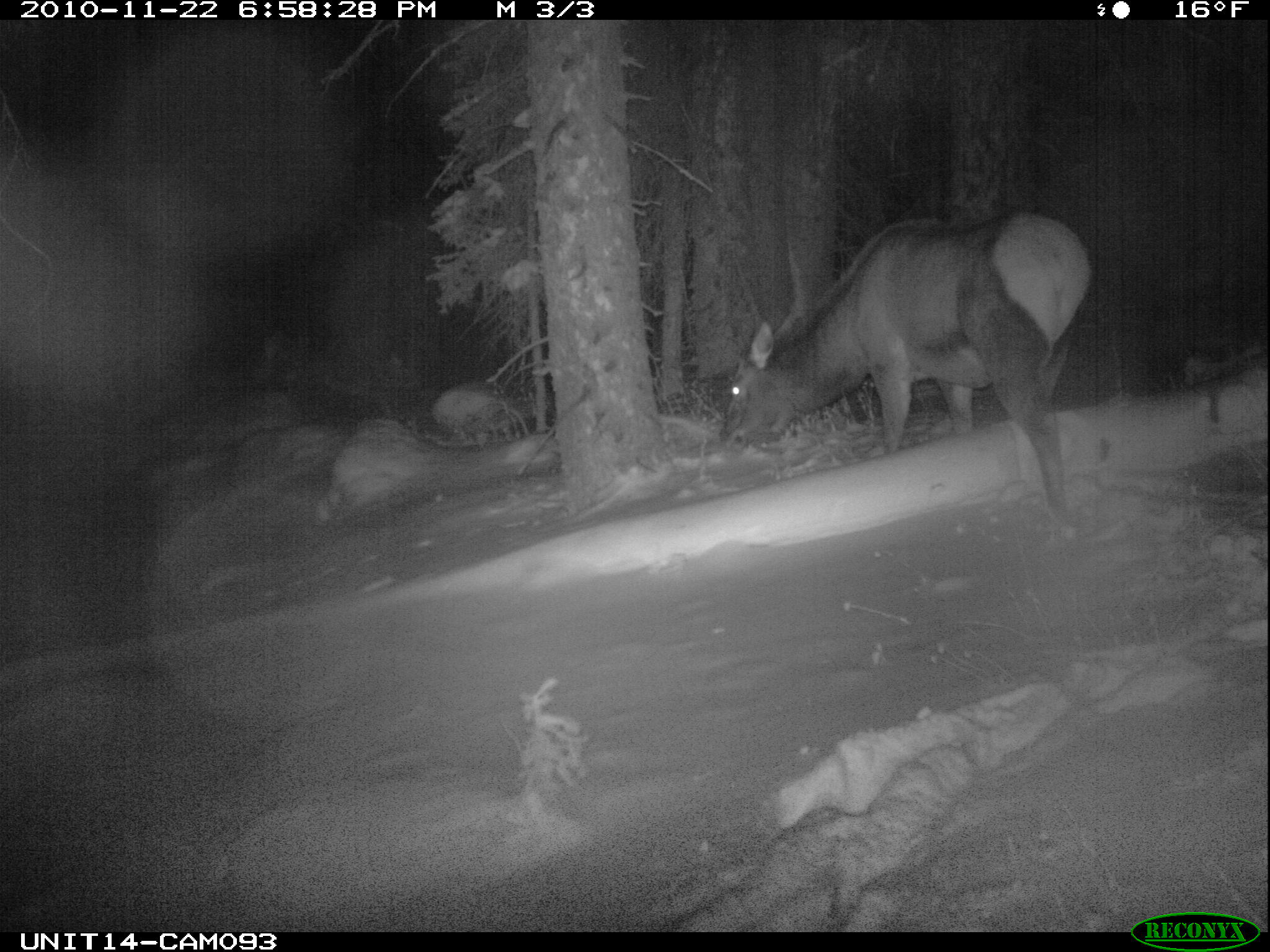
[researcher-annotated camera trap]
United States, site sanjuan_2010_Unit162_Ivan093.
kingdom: Animalia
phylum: Chordata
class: Mammalia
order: Artiodactyla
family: Cervidae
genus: Cervus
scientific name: Cervus elaphus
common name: red deer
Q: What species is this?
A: Cervus elaphus (red deer).